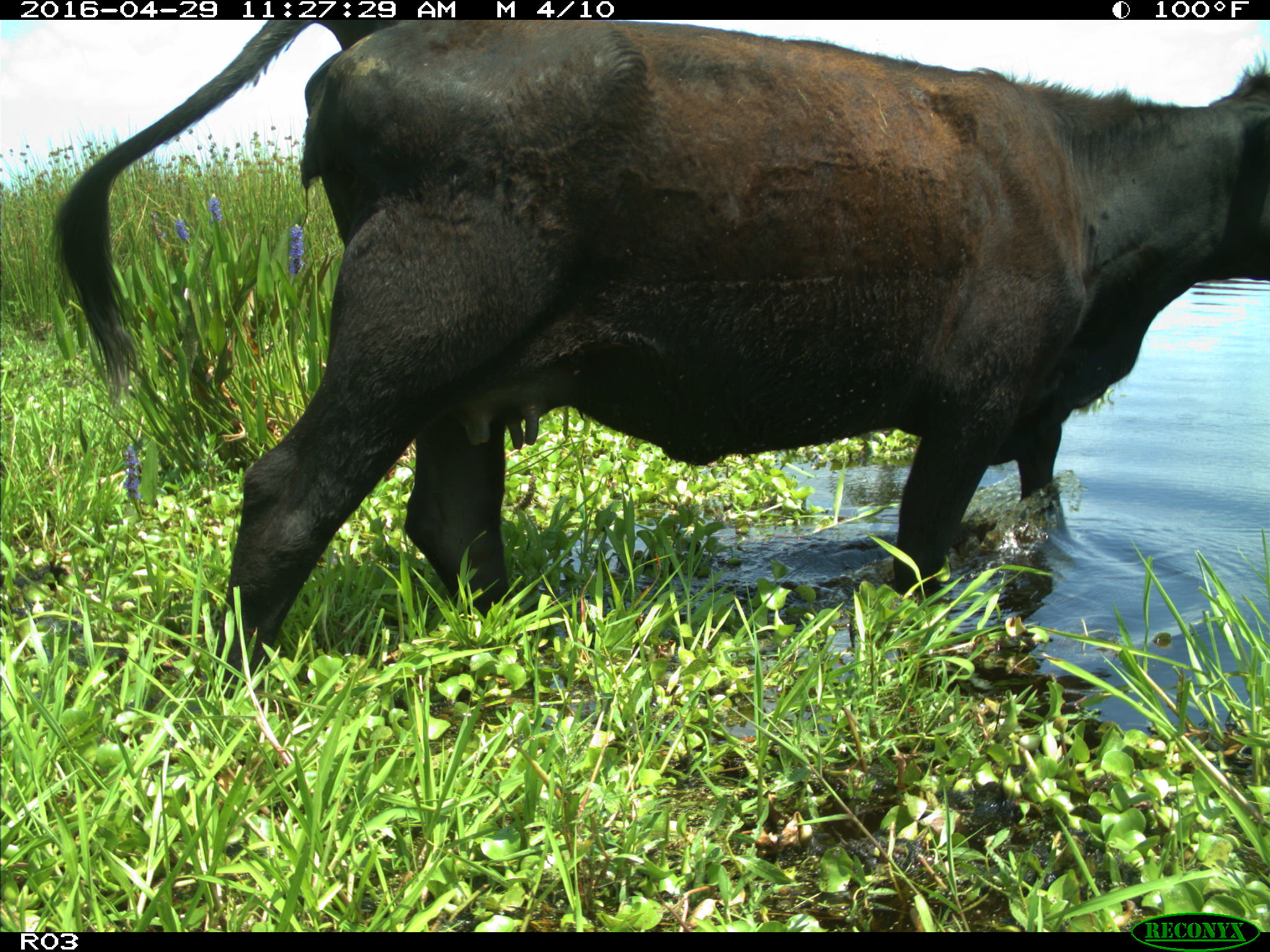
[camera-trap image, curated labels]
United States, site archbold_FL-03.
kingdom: Animalia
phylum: Chordata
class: Mammalia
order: Artiodactyla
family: Bovidae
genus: Bos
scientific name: Bos taurus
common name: domestic cow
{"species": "Bos taurus (domestic cow)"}